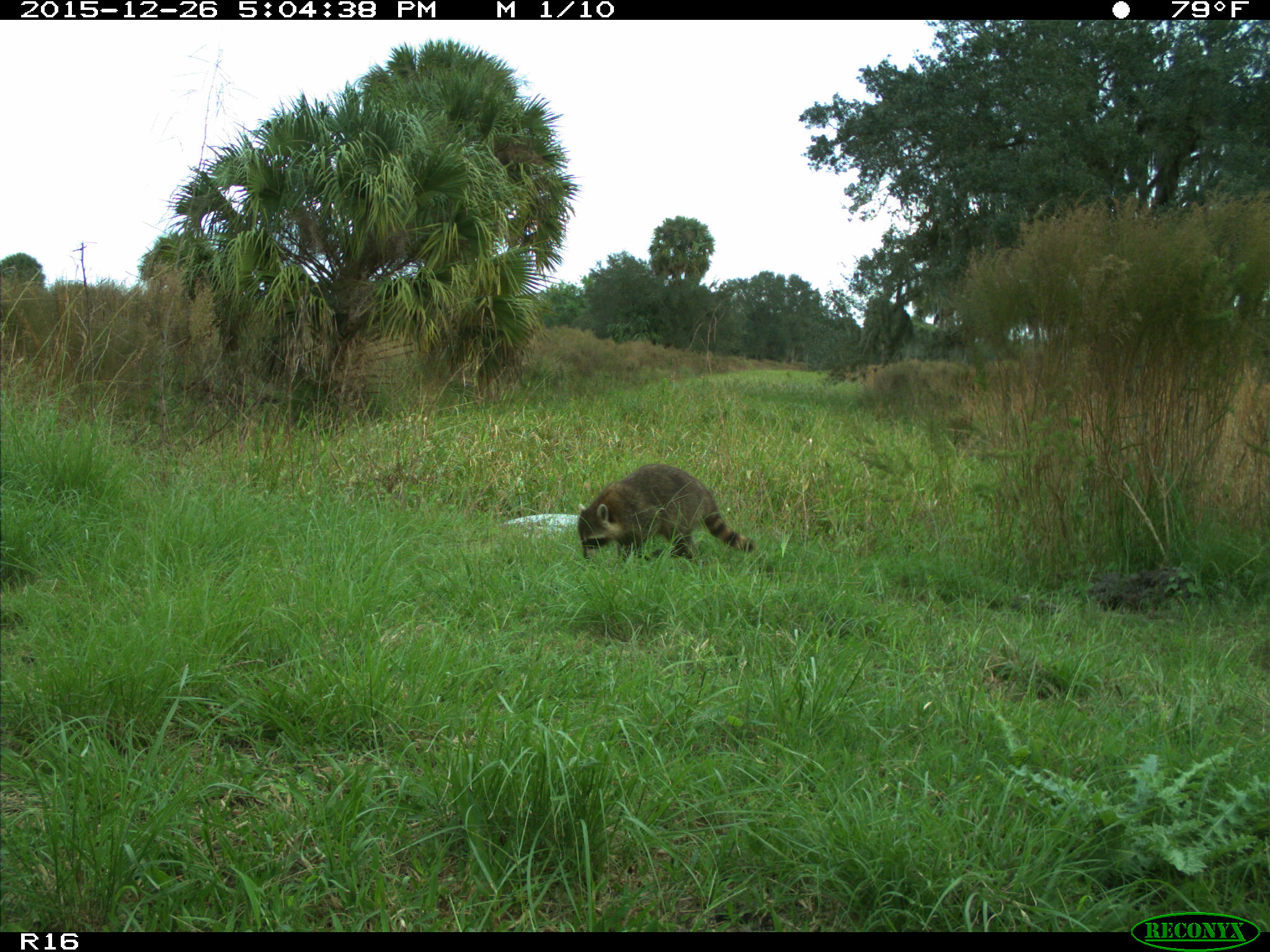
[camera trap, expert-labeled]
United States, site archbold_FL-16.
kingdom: Animalia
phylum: Chordata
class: Mammalia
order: Carnivora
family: Procyonidae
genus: Procyon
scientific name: Procyon lotor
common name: common raccoon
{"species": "Procyon lotor (common raccoon)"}